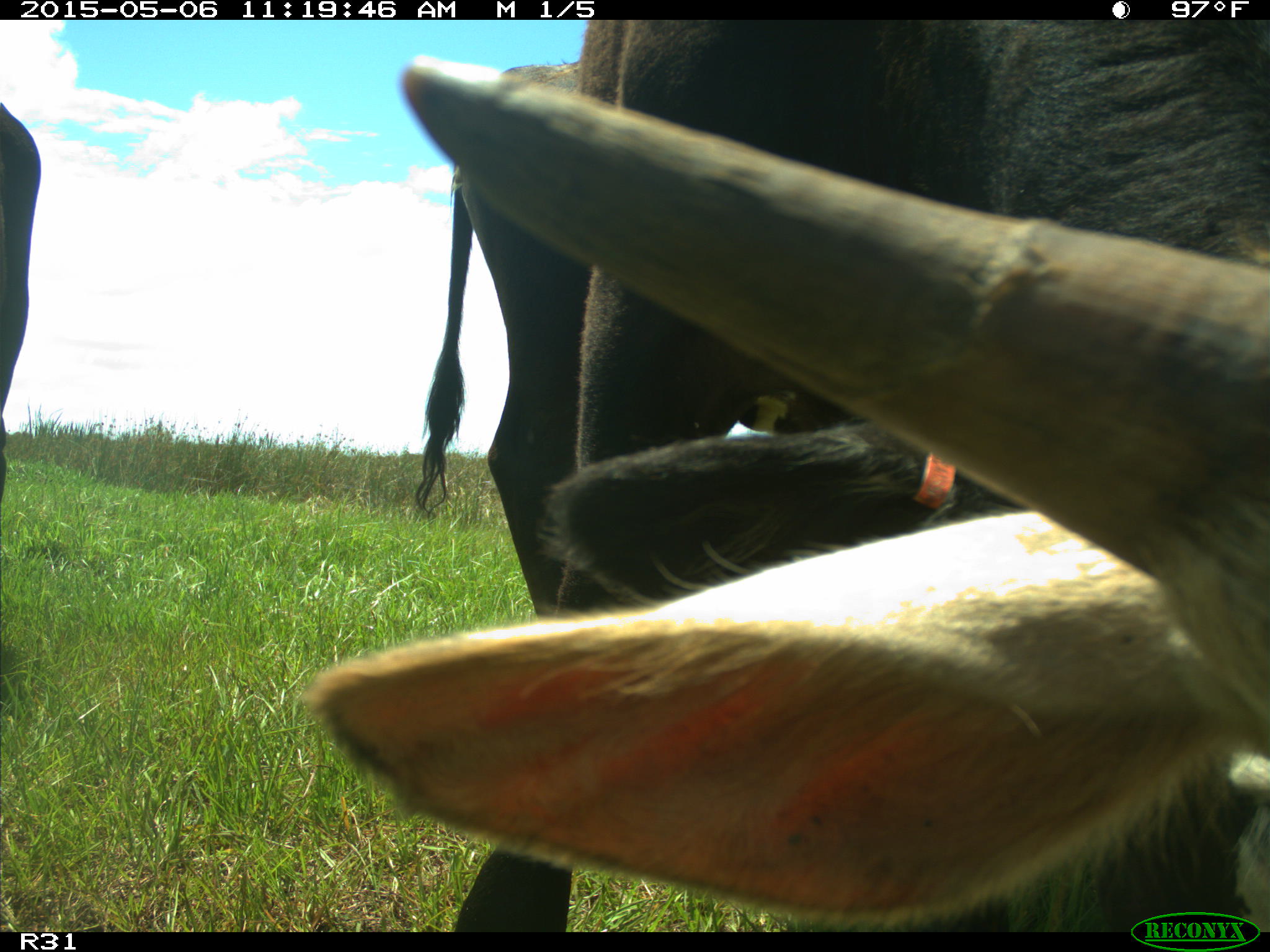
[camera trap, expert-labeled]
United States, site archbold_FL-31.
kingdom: Animalia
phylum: Chordata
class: Mammalia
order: Artiodactyla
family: Bovidae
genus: Bos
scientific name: Bos taurus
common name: domestic cow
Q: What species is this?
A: Bos taurus (domestic cow).